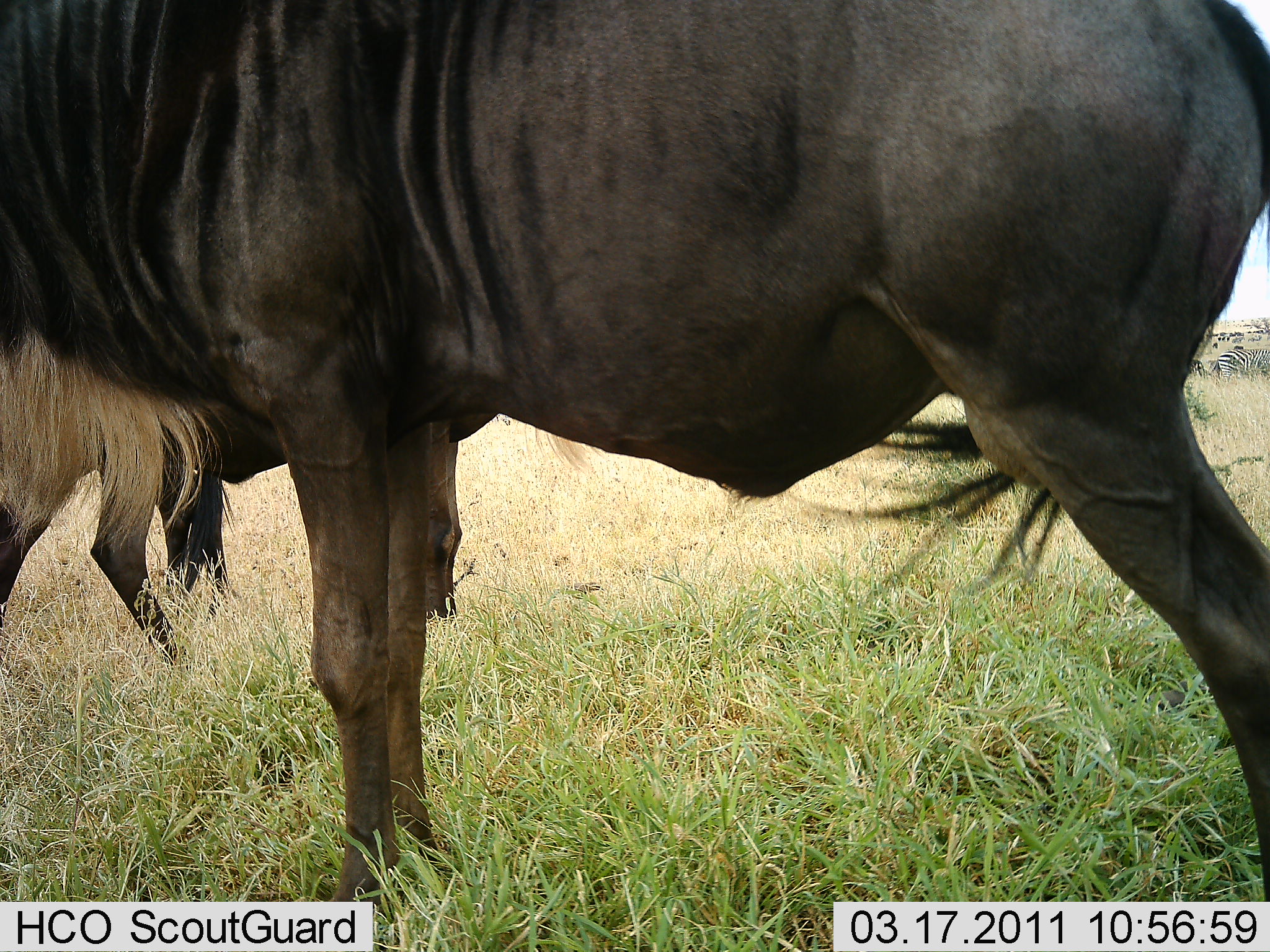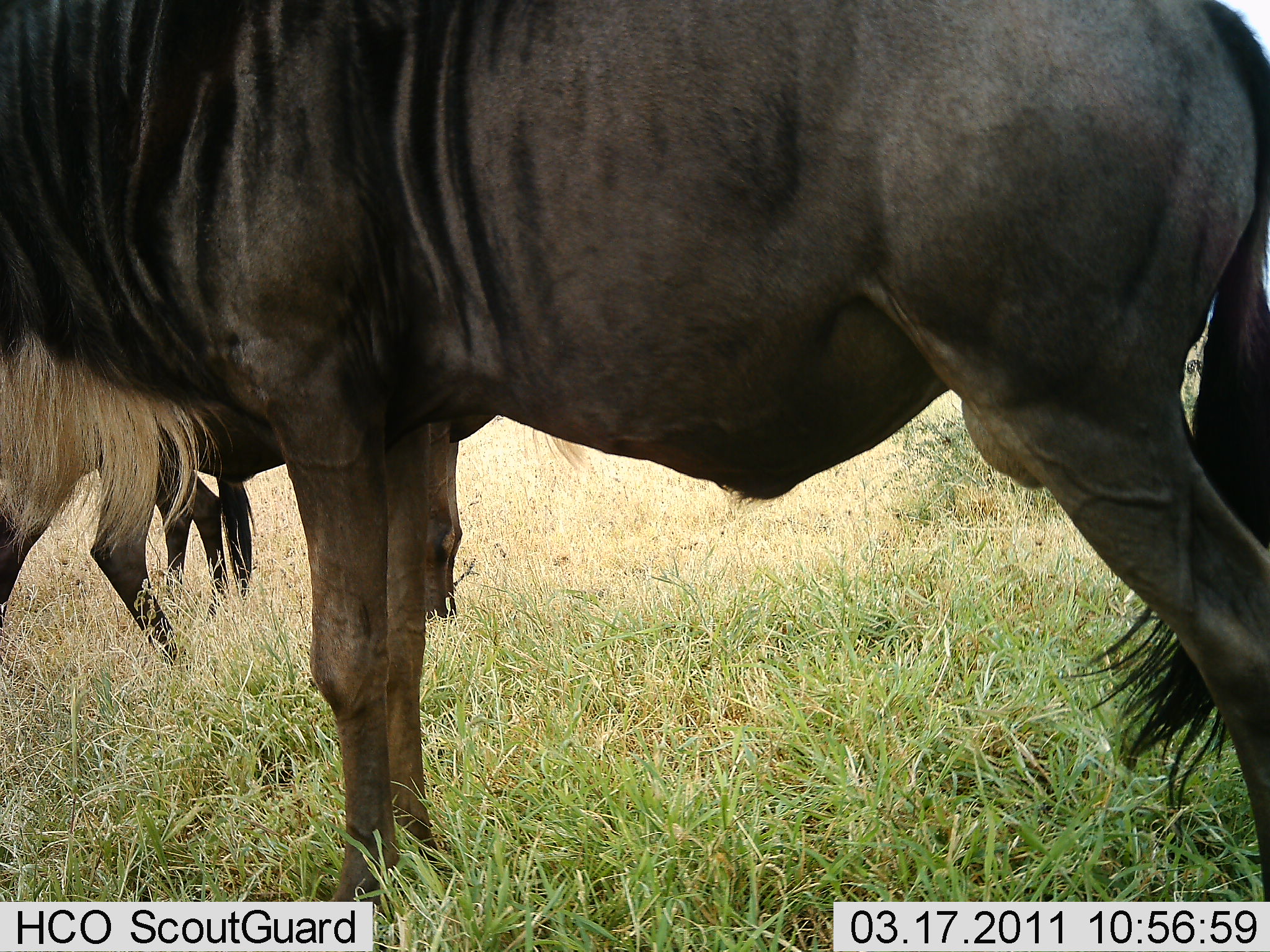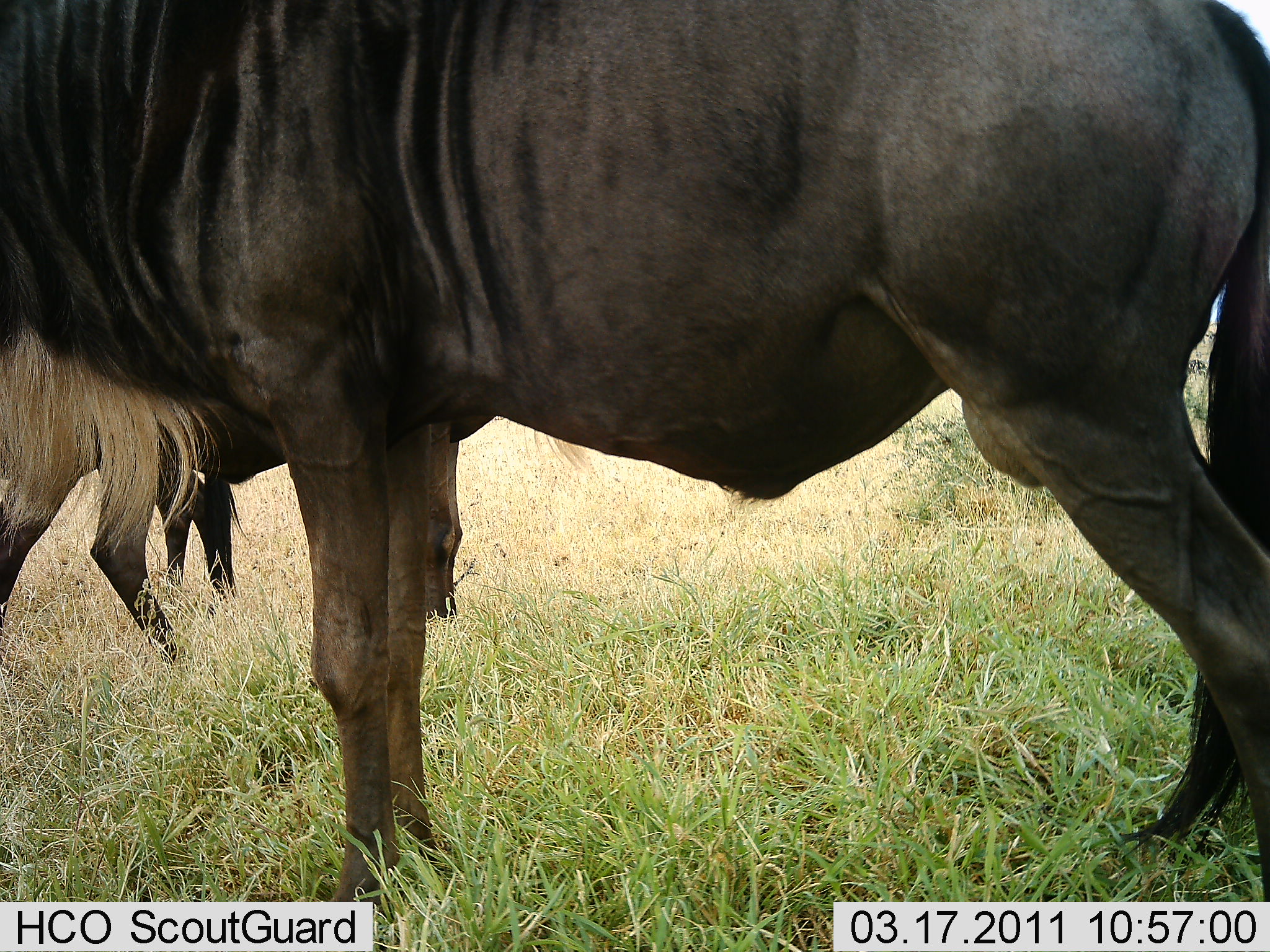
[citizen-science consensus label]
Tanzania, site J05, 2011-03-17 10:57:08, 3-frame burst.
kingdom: Animalia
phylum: Chordata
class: Mammalia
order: Artiodactyla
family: Bovidae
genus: Connochaetes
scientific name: Connochaetes taurinus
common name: blue wildebeest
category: wildebeest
Wildebeest (blue wildebeest) (Connochaetes taurinus), count 3. Behavior (volunteer vote fractions): standing 100%, resting 0%, moving 9%, interacting 0%. Young present (vote fraction): 0%. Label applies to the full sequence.